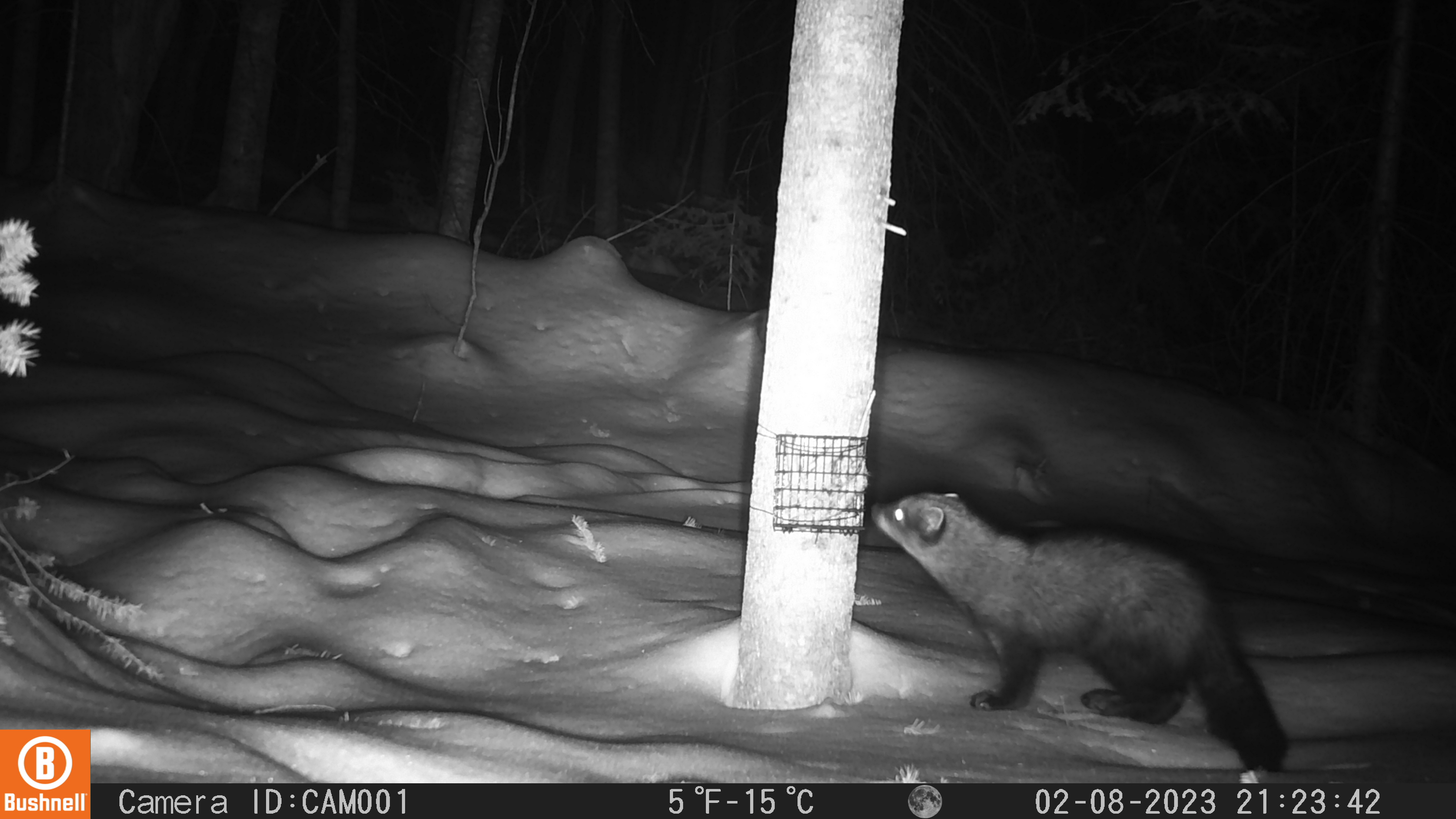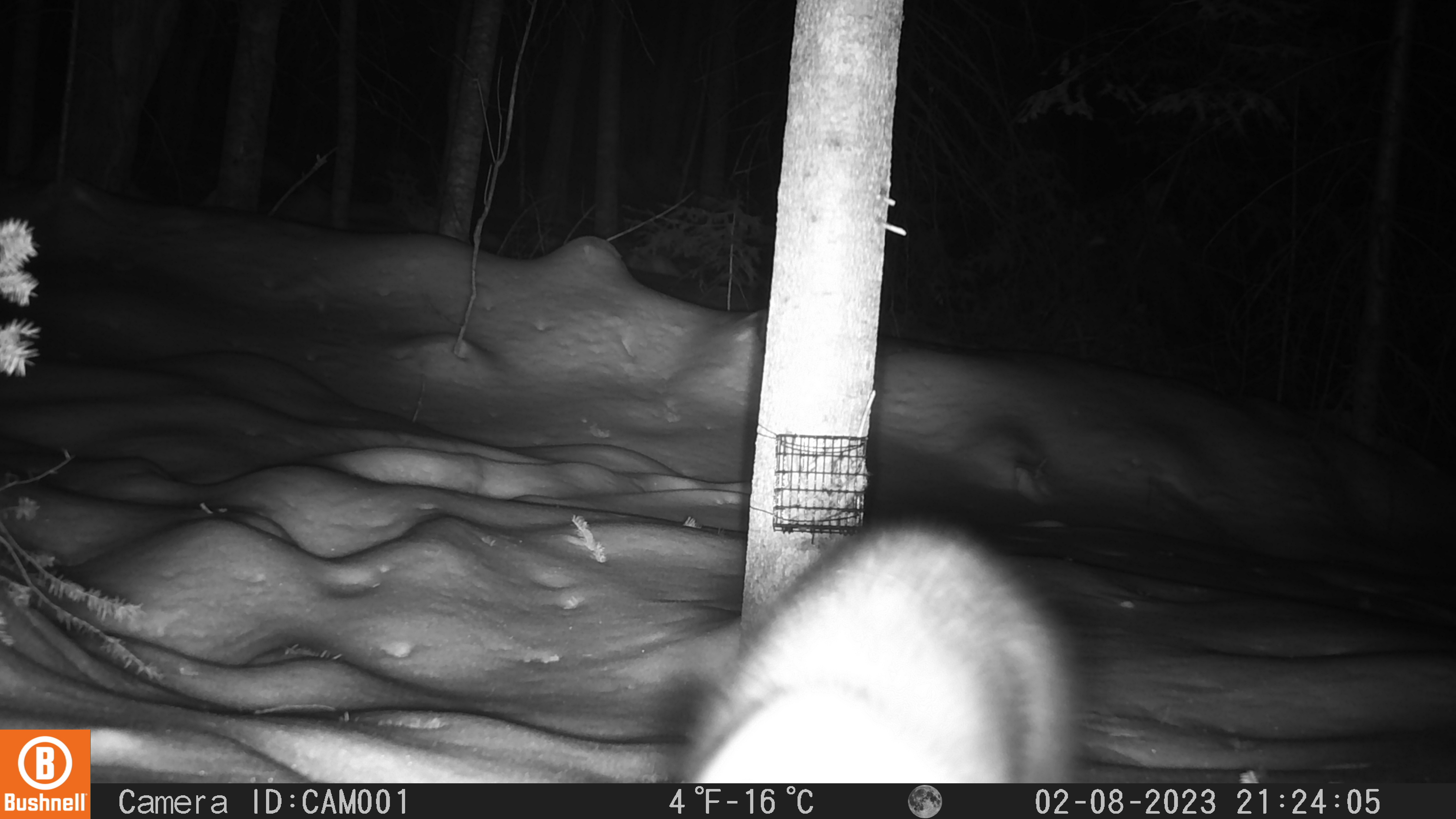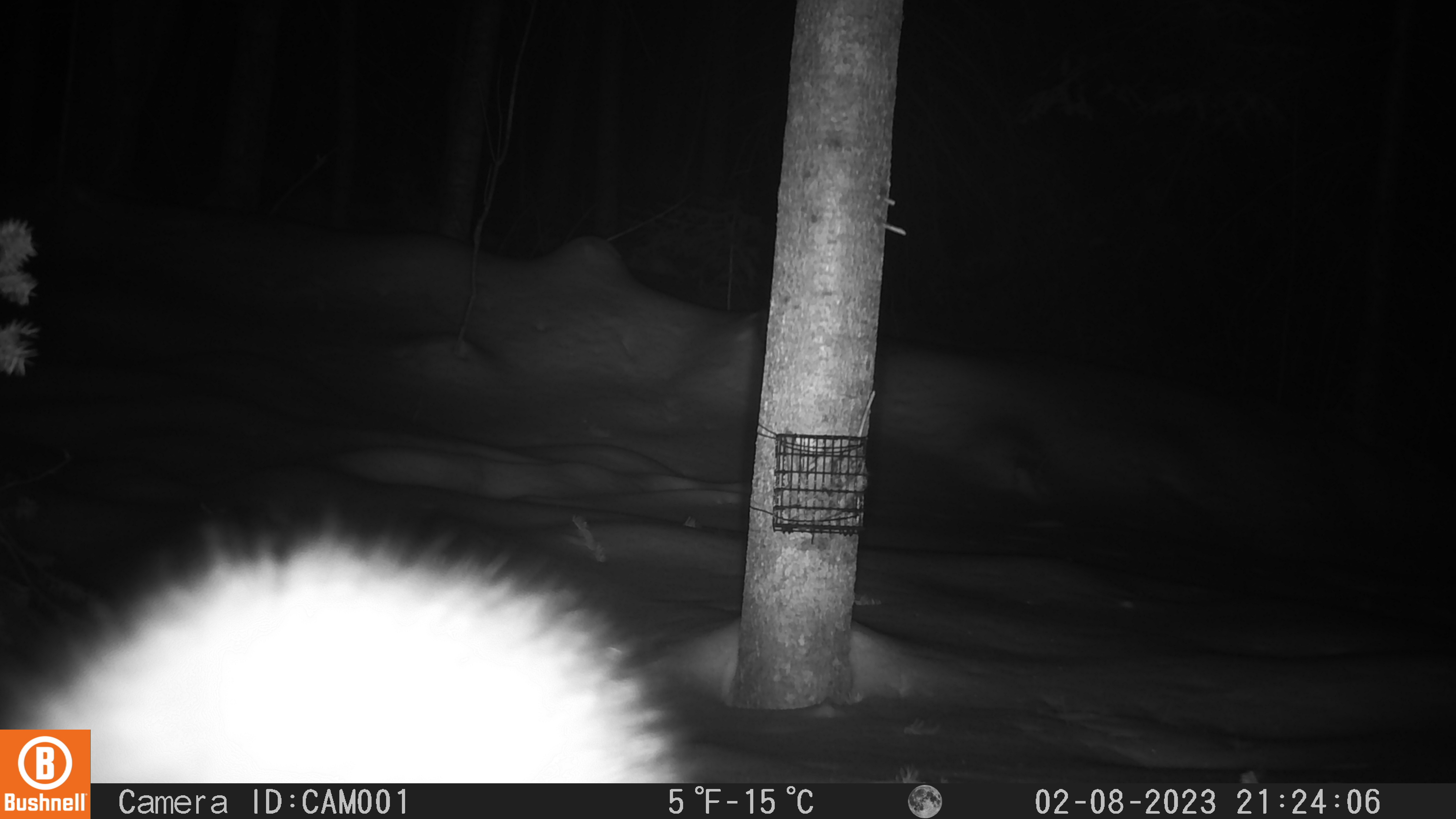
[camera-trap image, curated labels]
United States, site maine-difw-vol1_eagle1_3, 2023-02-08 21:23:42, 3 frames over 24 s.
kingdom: Animalia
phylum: Chordata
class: Mammalia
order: Carnivora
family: Mustelidae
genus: Pekania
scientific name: Pekania pennanti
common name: fisher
Fisher (Pekania pennanti).